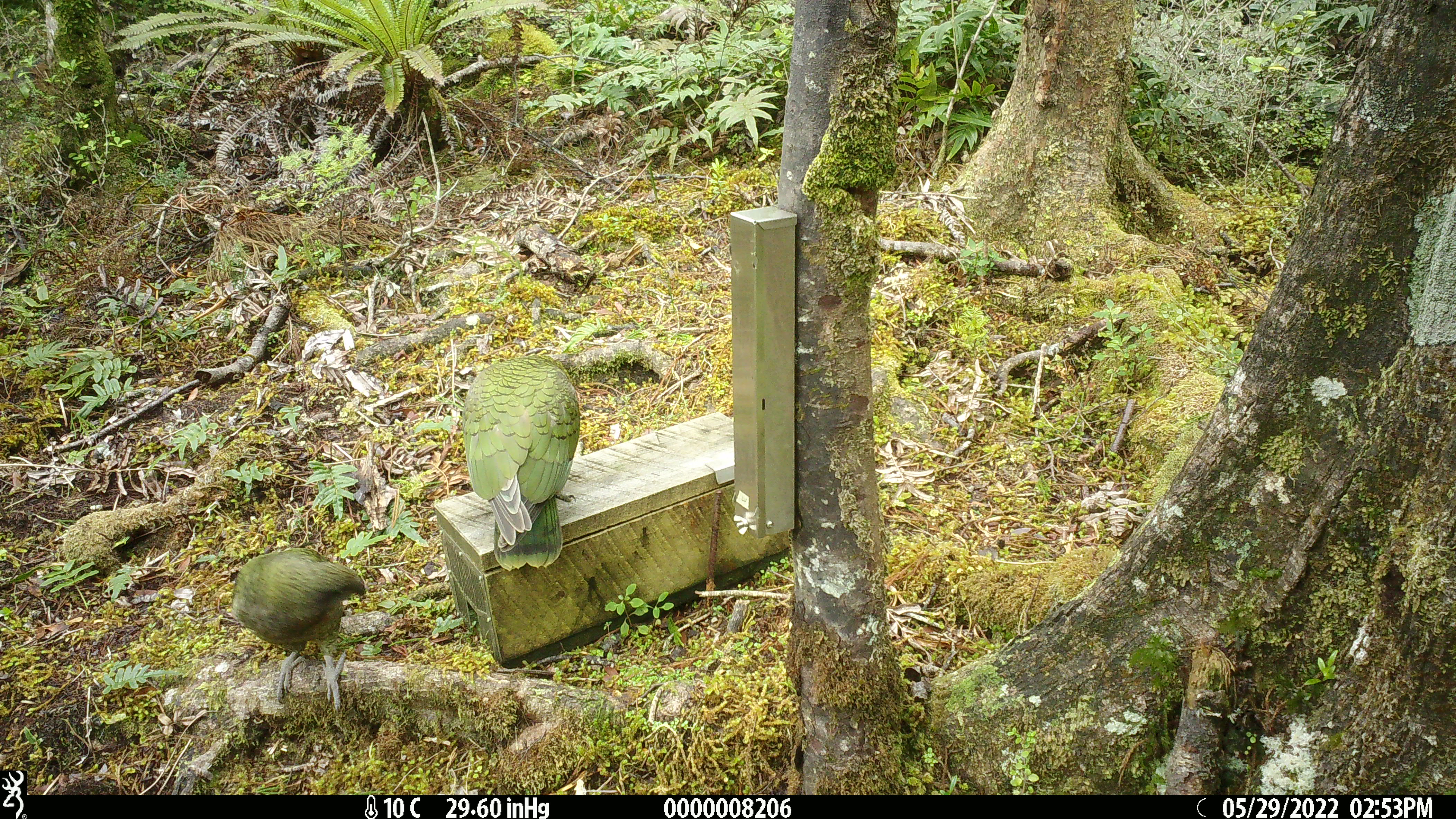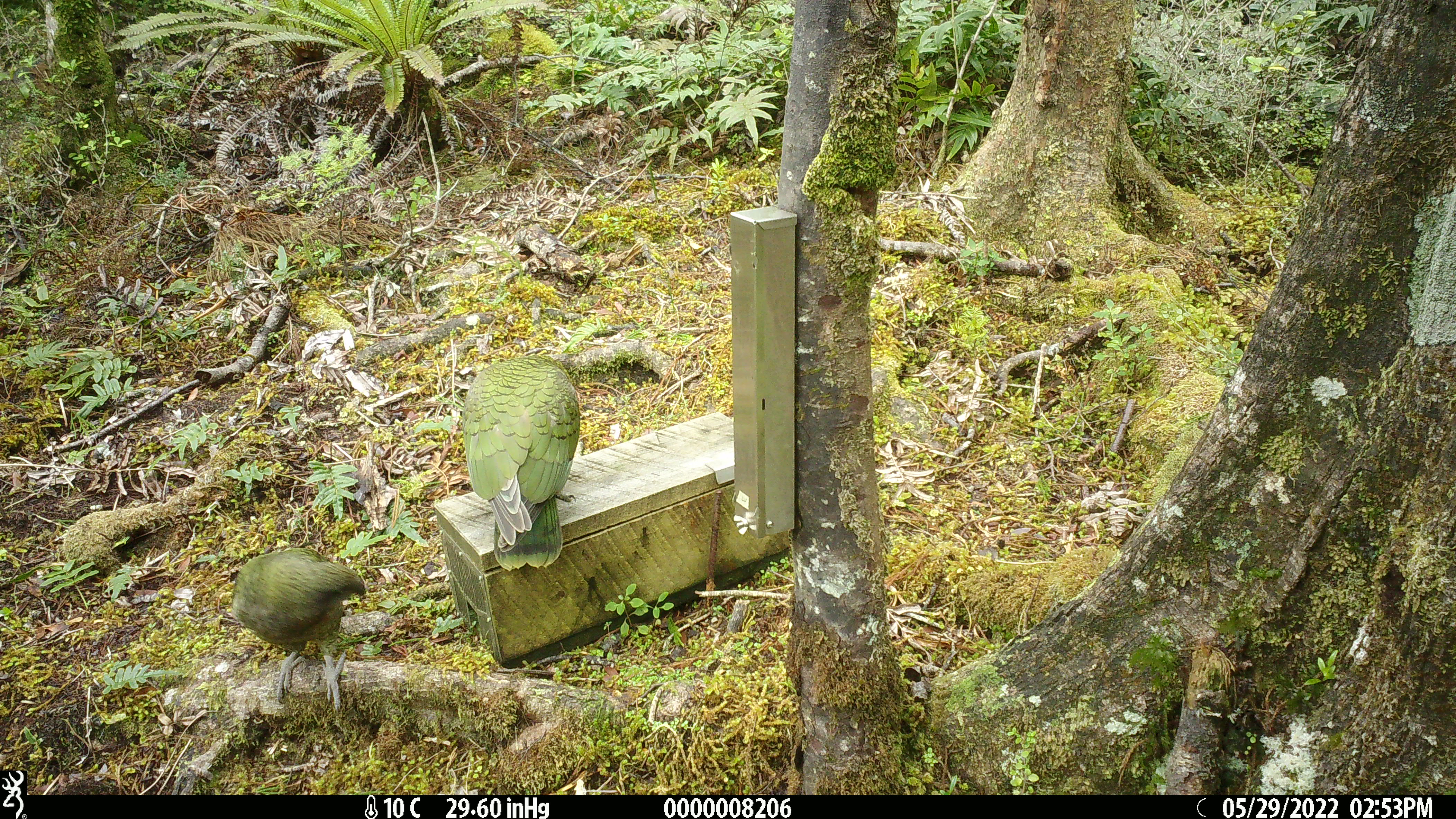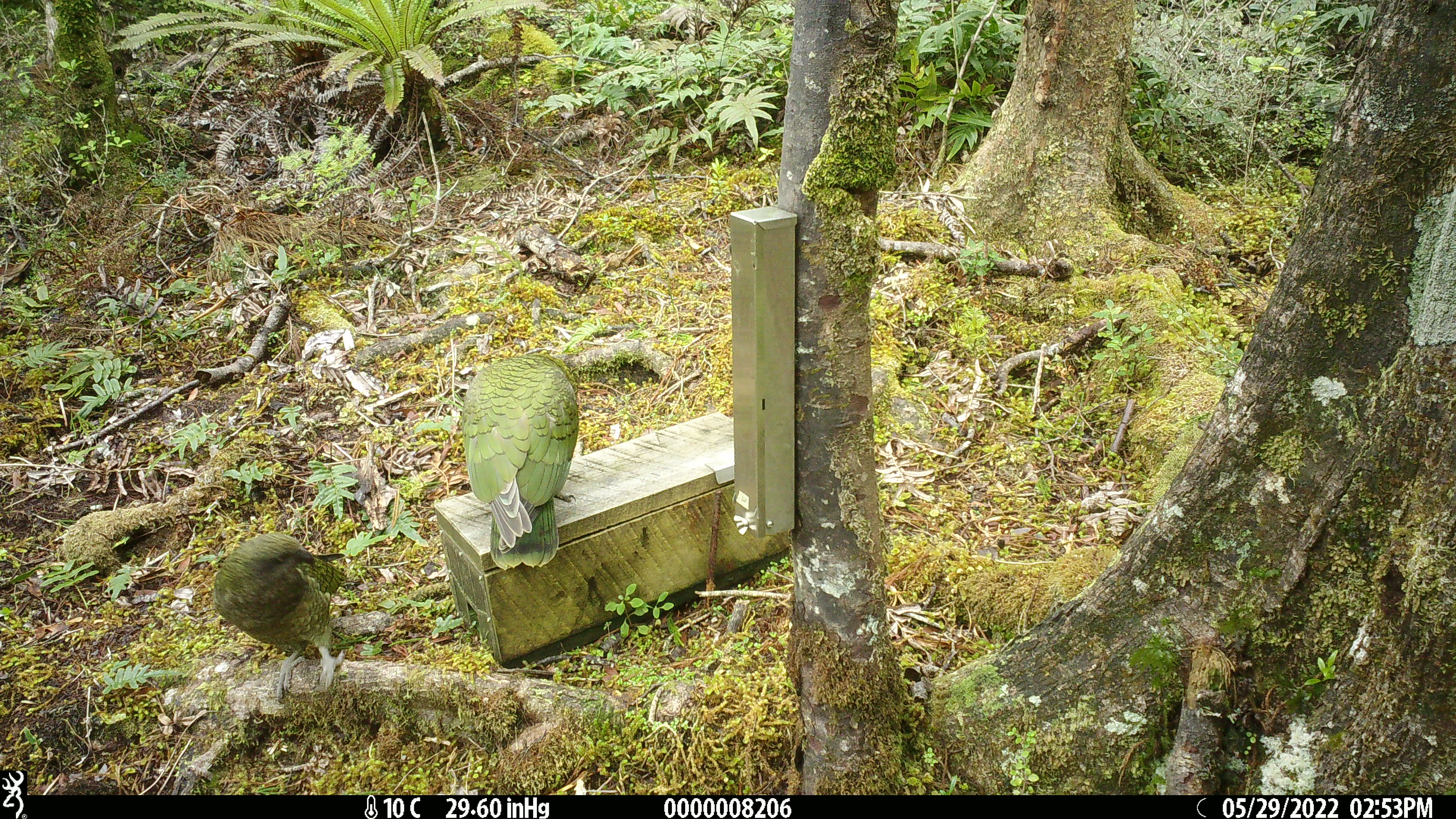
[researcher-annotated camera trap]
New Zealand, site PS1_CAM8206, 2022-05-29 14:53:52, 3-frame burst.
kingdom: Animalia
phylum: Chordata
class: Aves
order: Psittaciformes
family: Strigopidae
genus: Nestor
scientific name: Nestor notabilis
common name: kea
Kea (Nestor notabilis).